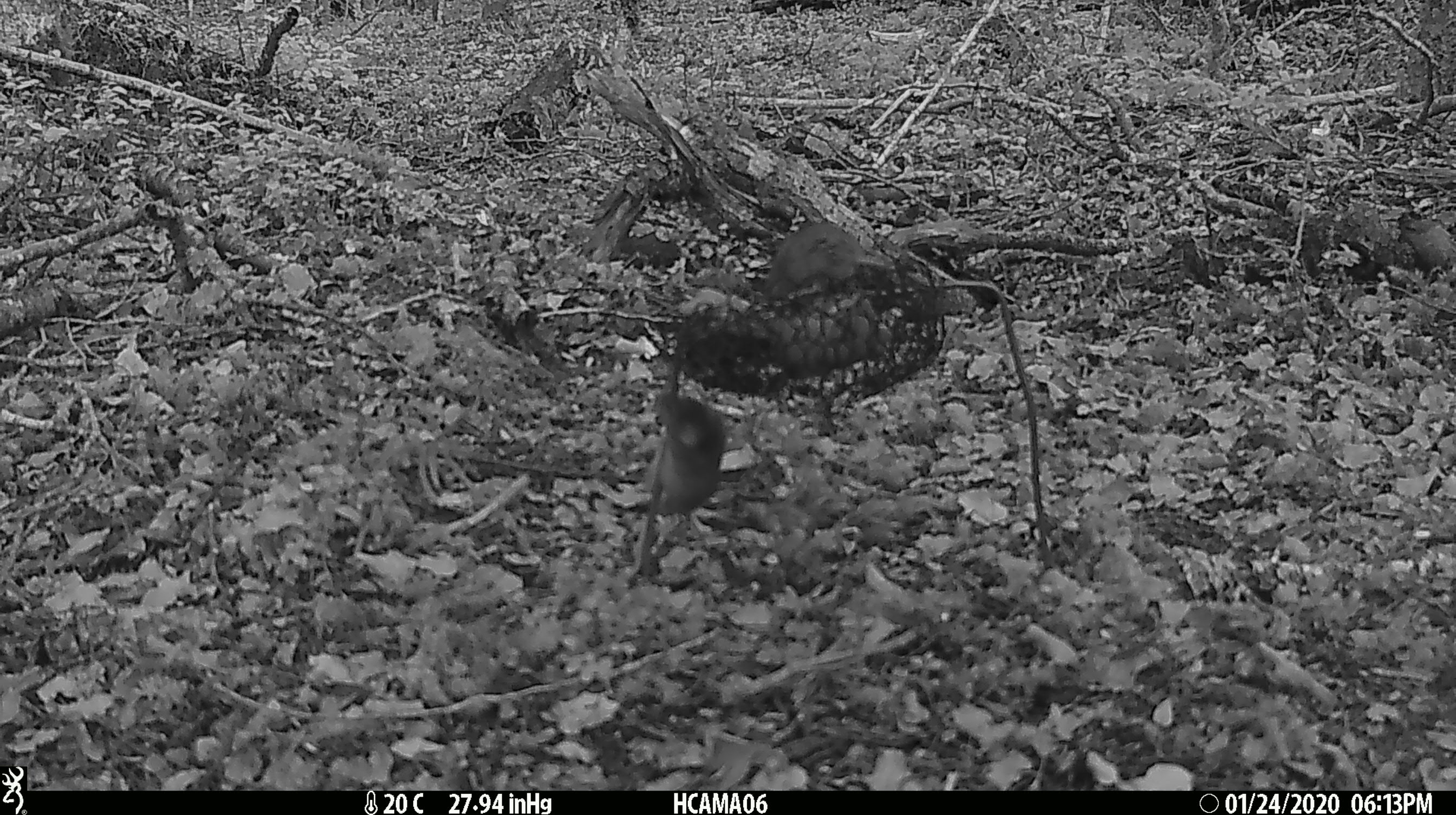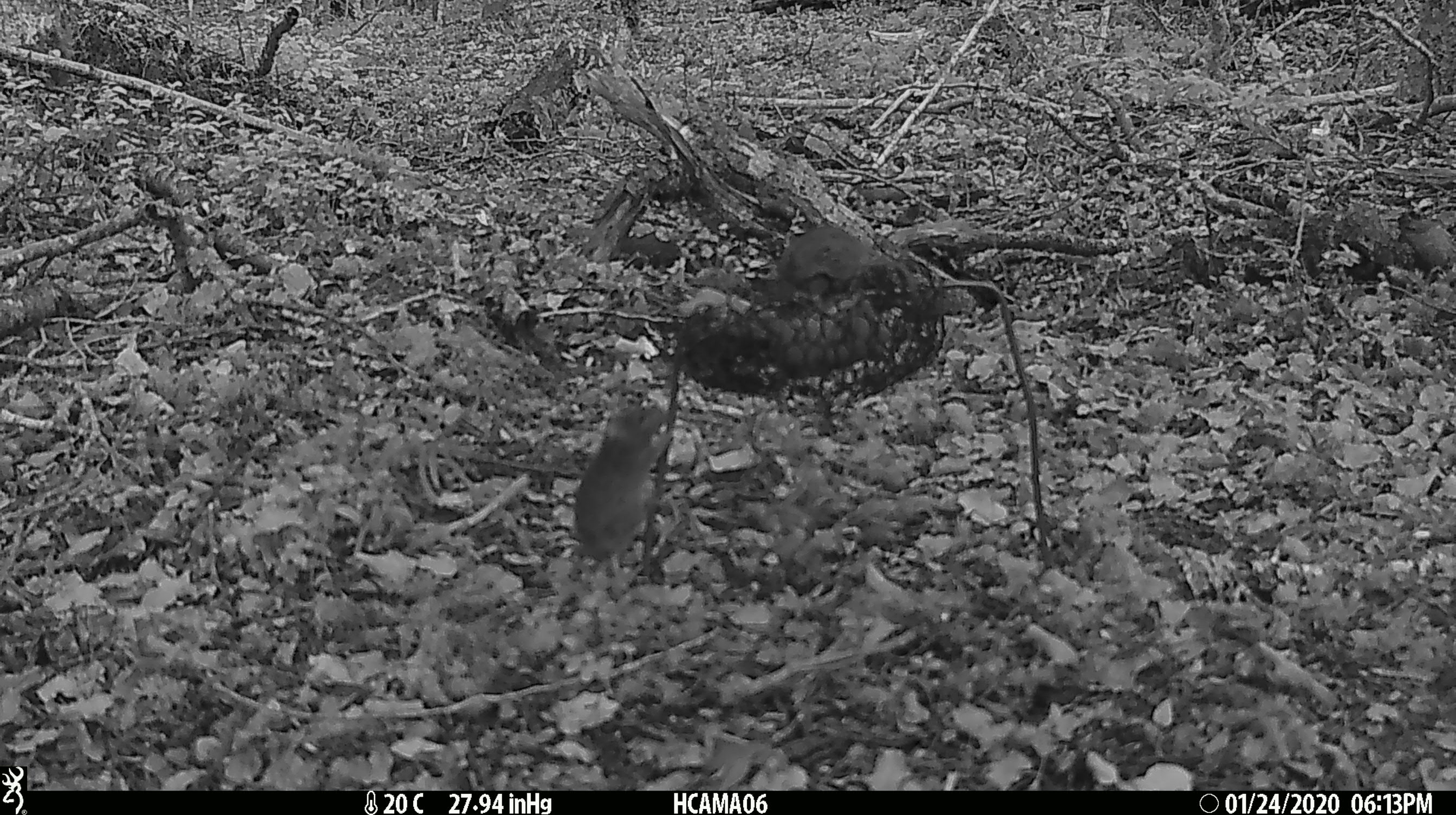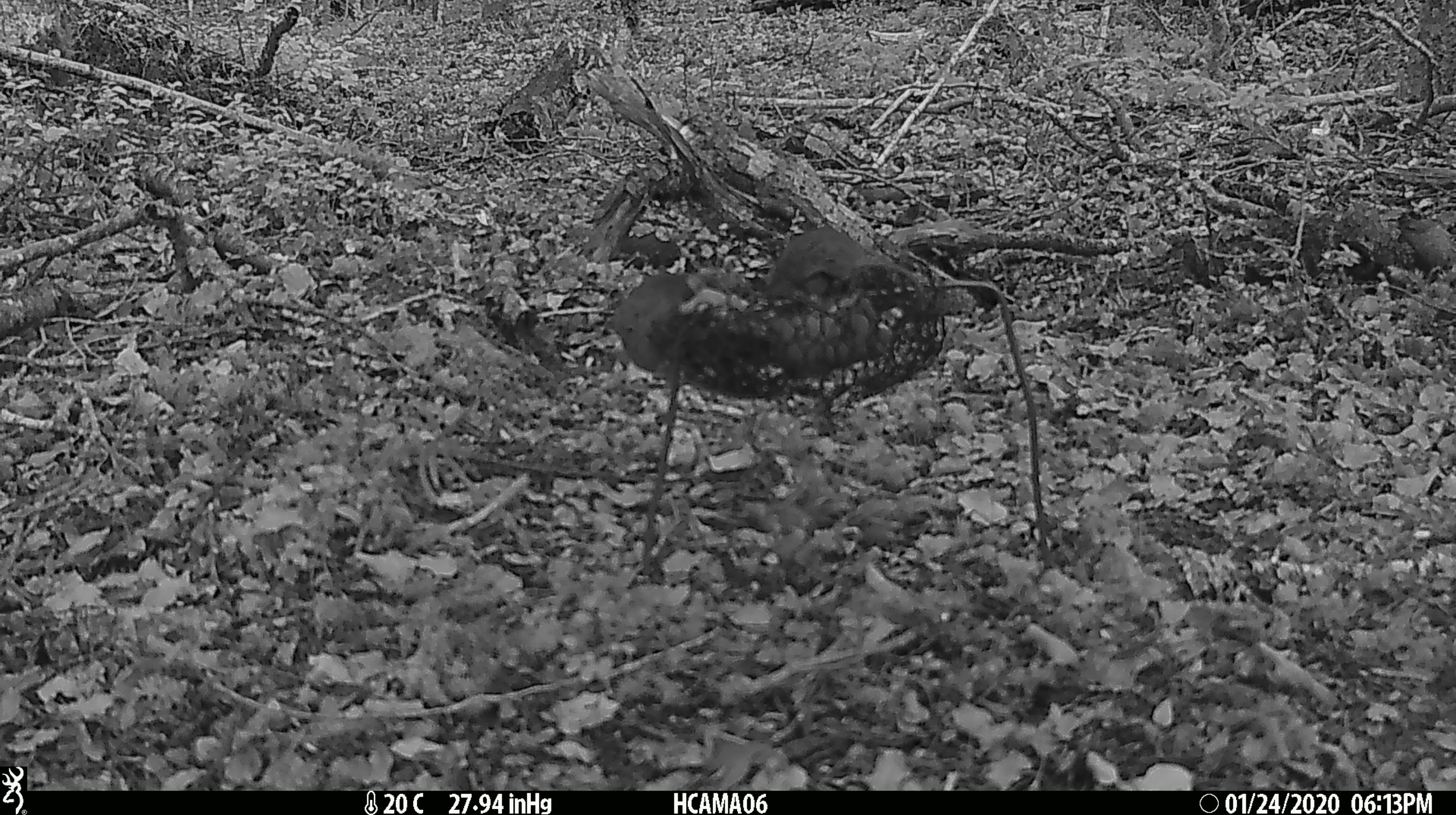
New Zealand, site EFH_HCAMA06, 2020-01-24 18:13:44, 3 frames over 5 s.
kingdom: Animalia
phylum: Chordata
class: Mammalia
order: Rodentia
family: Muridae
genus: Mus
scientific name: Mus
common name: mouse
Mouse (Mus).